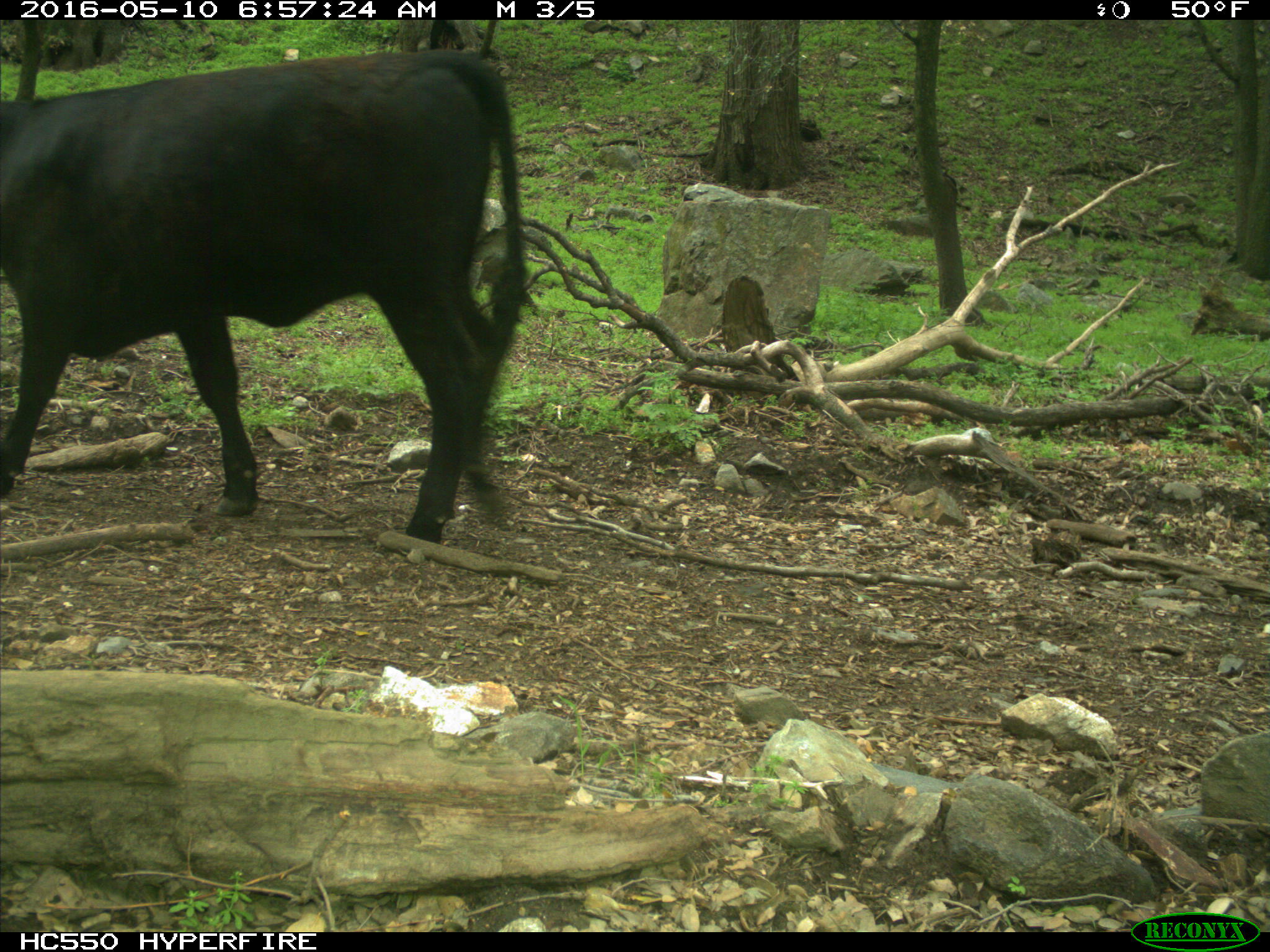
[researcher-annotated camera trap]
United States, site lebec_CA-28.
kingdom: Animalia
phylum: Chordata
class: Mammalia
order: Artiodactyla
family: Bovidae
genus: Bos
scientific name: Bos taurus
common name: domestic cow